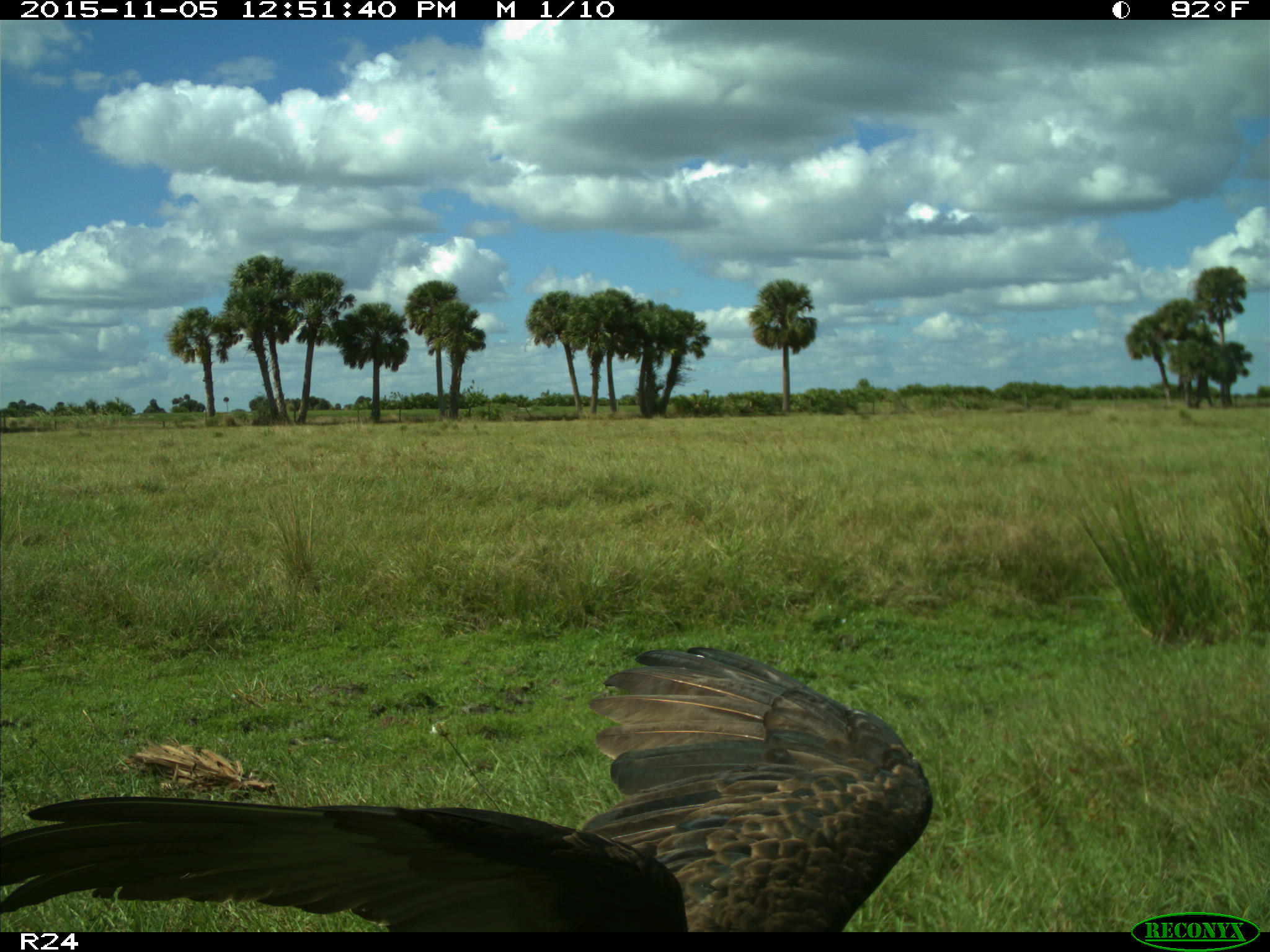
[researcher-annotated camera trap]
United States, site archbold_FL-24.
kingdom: Animalia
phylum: Chordata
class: Aves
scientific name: Aves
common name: birds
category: unidentified bird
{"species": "unidentified bird (birds) (Aves)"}